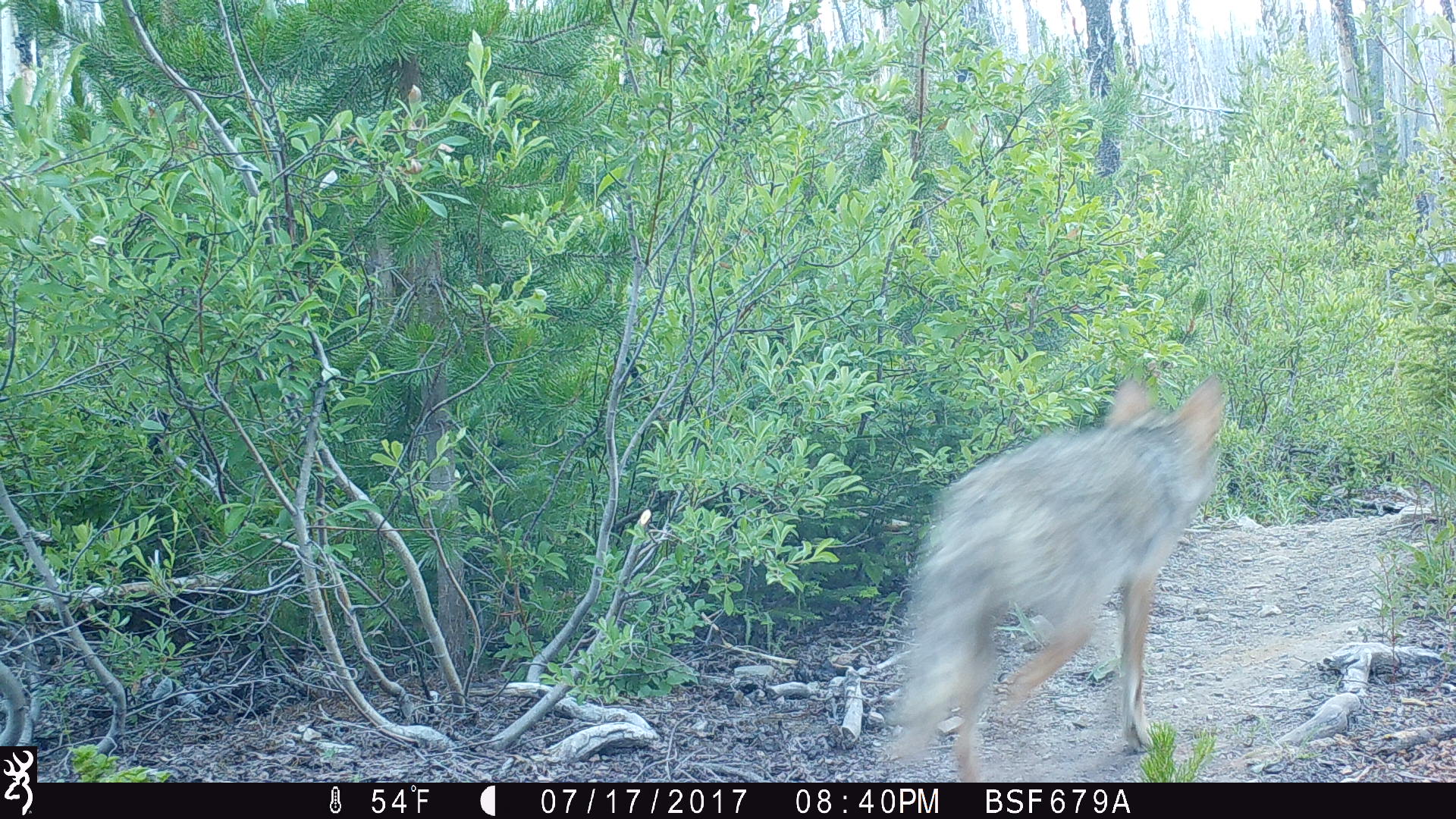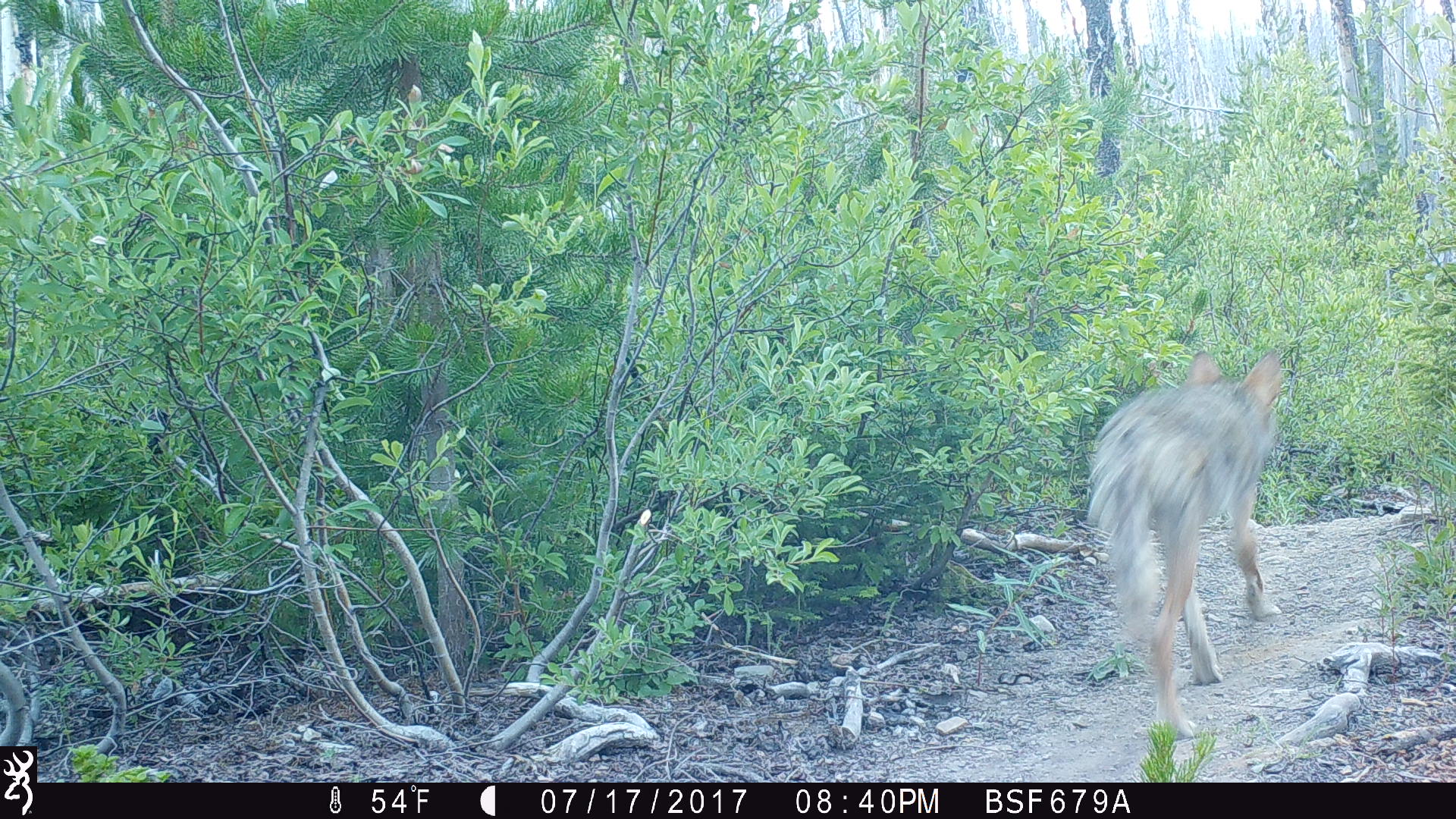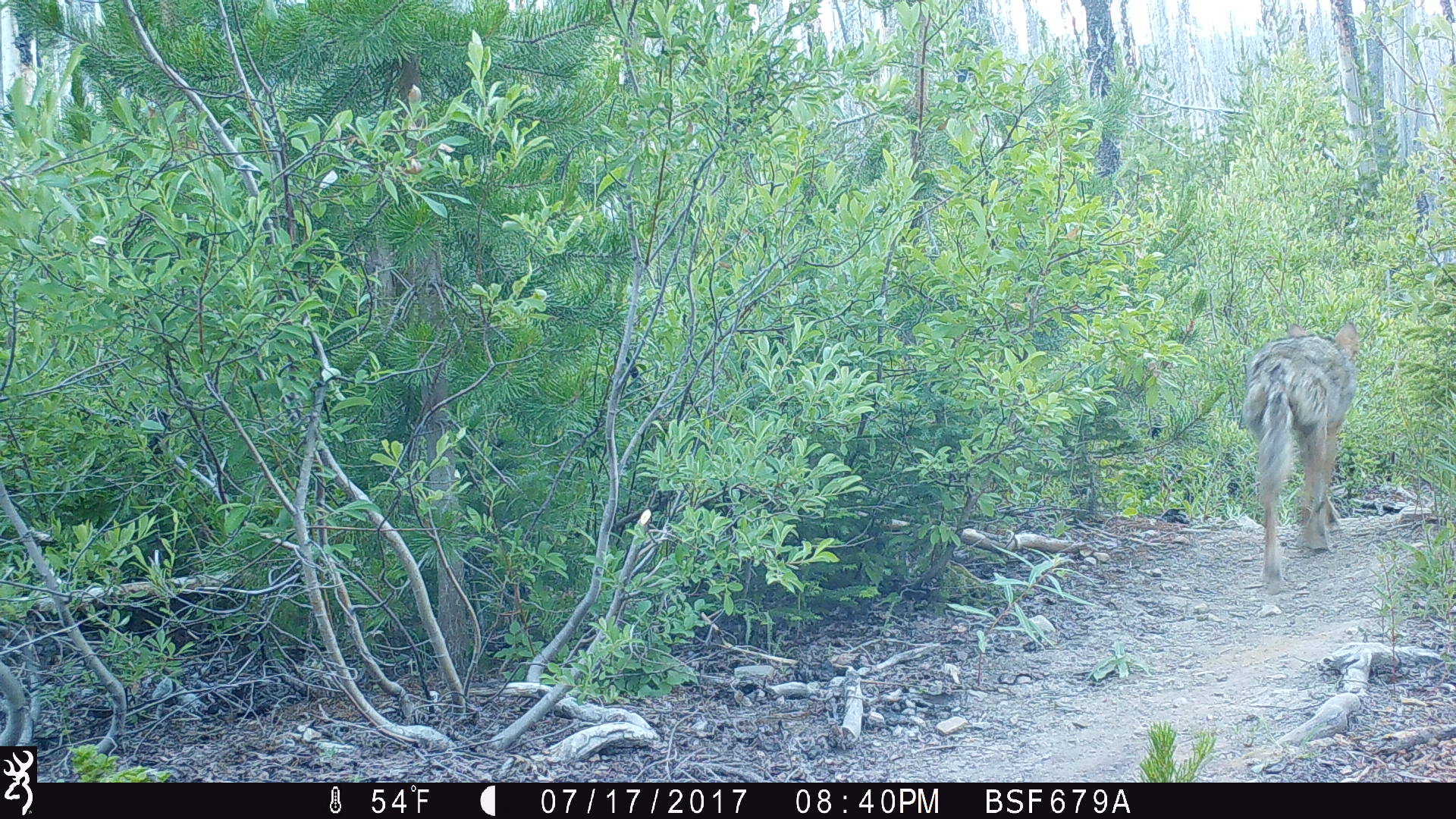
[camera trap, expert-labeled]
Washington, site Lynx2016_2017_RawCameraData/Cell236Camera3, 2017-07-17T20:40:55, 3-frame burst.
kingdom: Animalia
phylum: Chordata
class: Mammalia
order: Carnivora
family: Canidae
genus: Canis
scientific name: Canis latrans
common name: coyote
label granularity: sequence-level